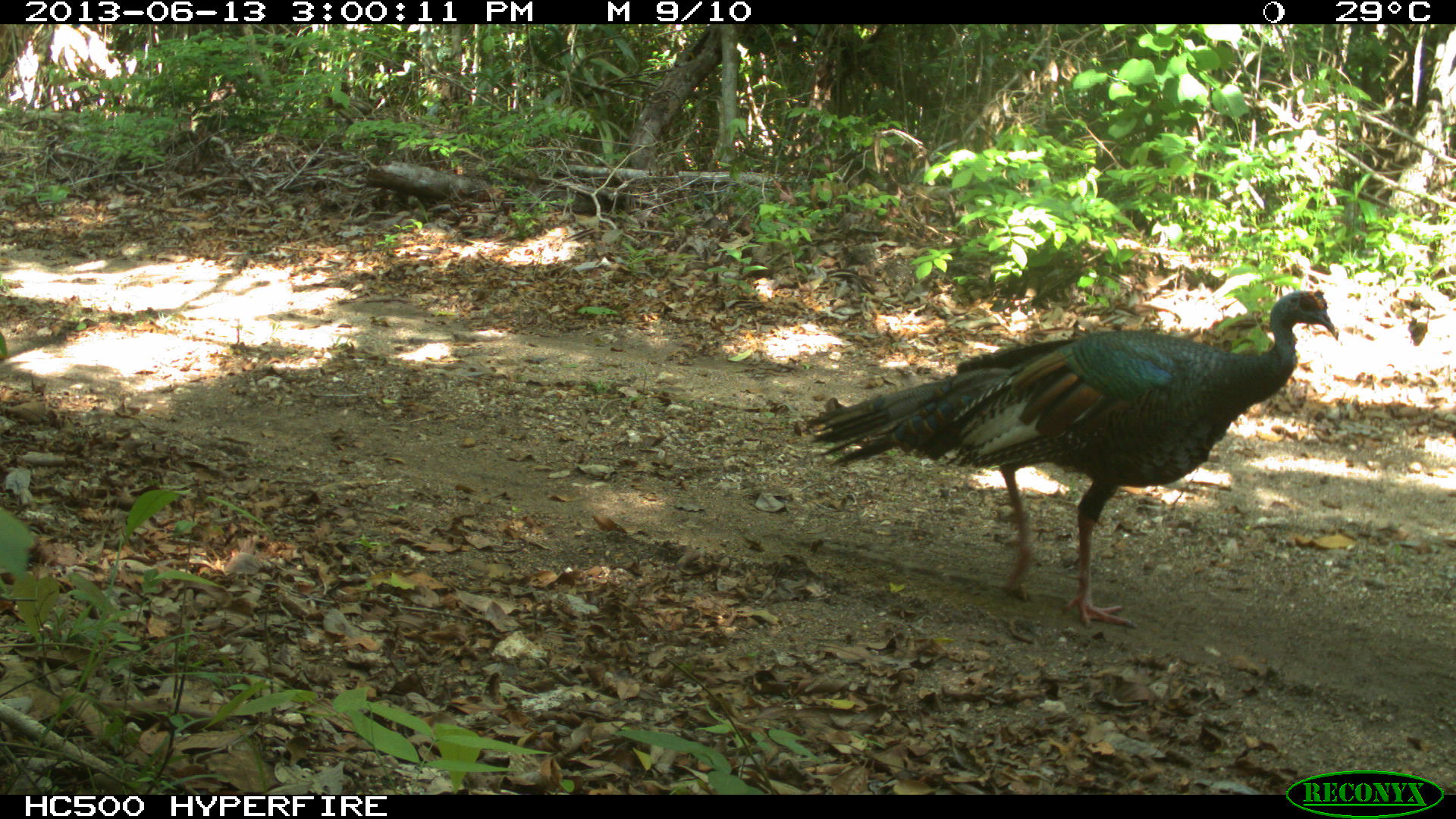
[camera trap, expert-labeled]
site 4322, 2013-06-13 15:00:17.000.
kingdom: Animalia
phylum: Chordata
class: Aves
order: Galliformes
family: Phasianidae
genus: Meleagris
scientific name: Meleagris ocellata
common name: ocellated turkey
Meleagris ocellata (ocellated turkey), count 1, sex male.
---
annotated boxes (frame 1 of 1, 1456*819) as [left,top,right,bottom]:
meleagris ocellata: [804,287,1340,629]